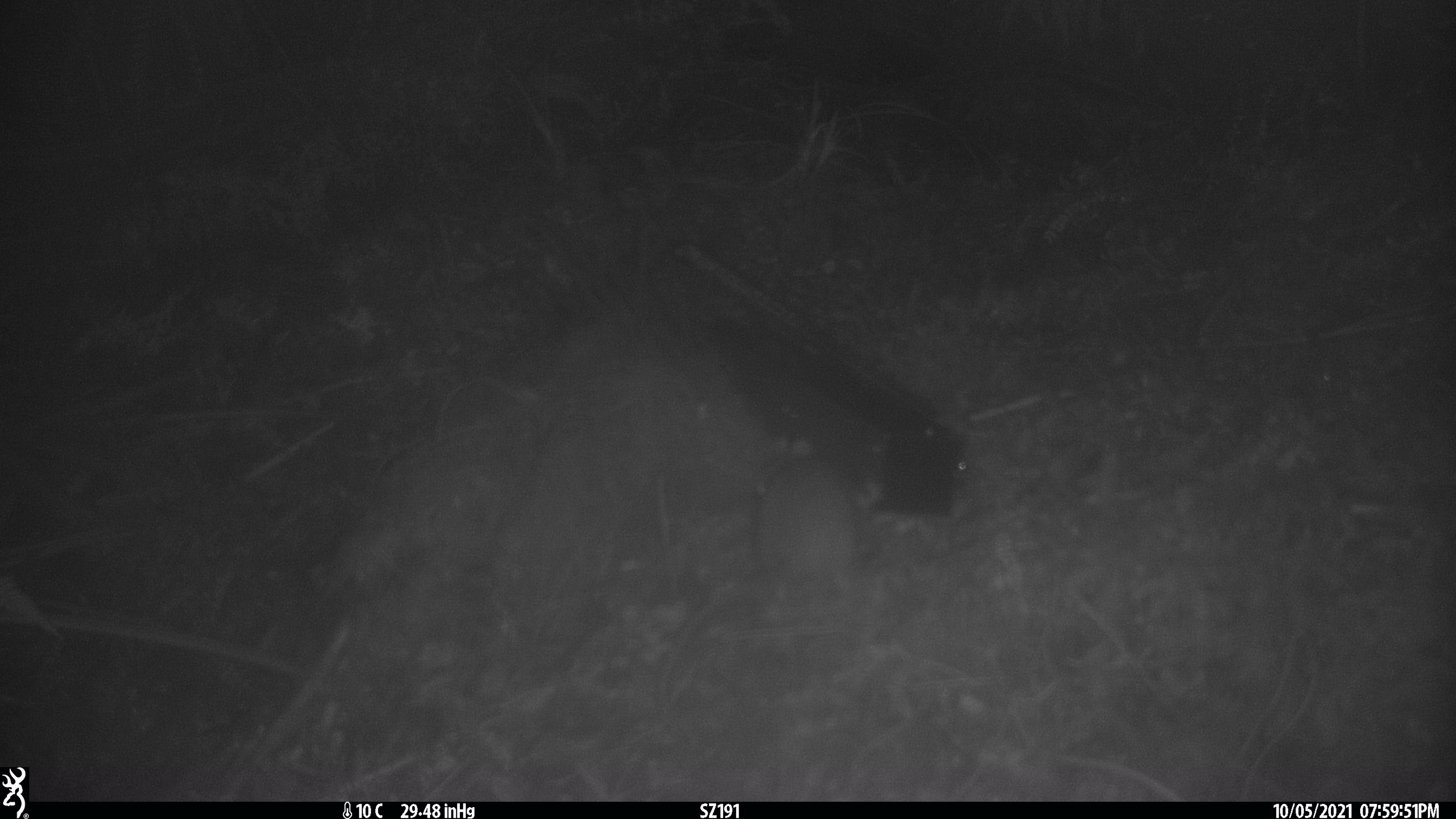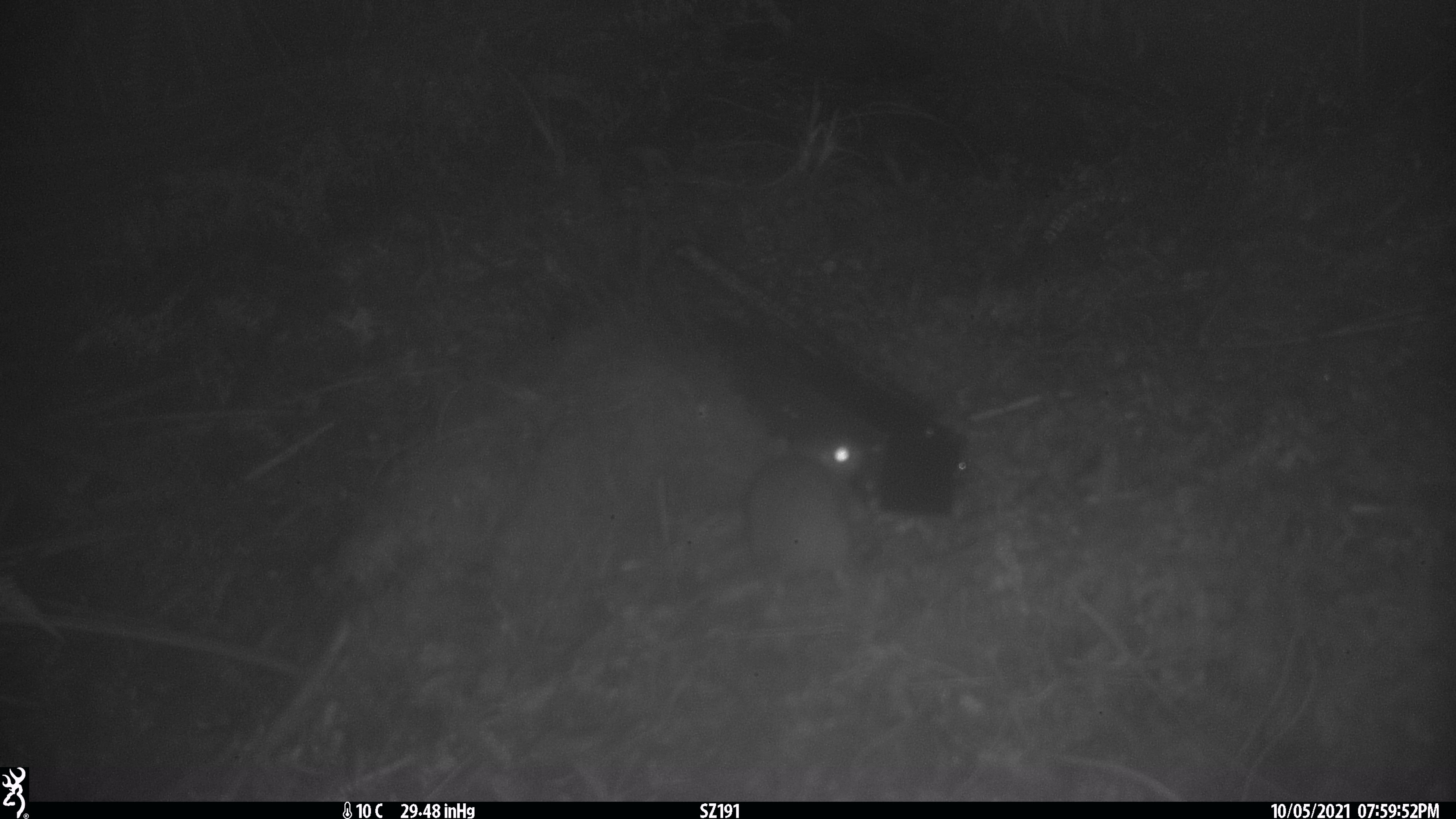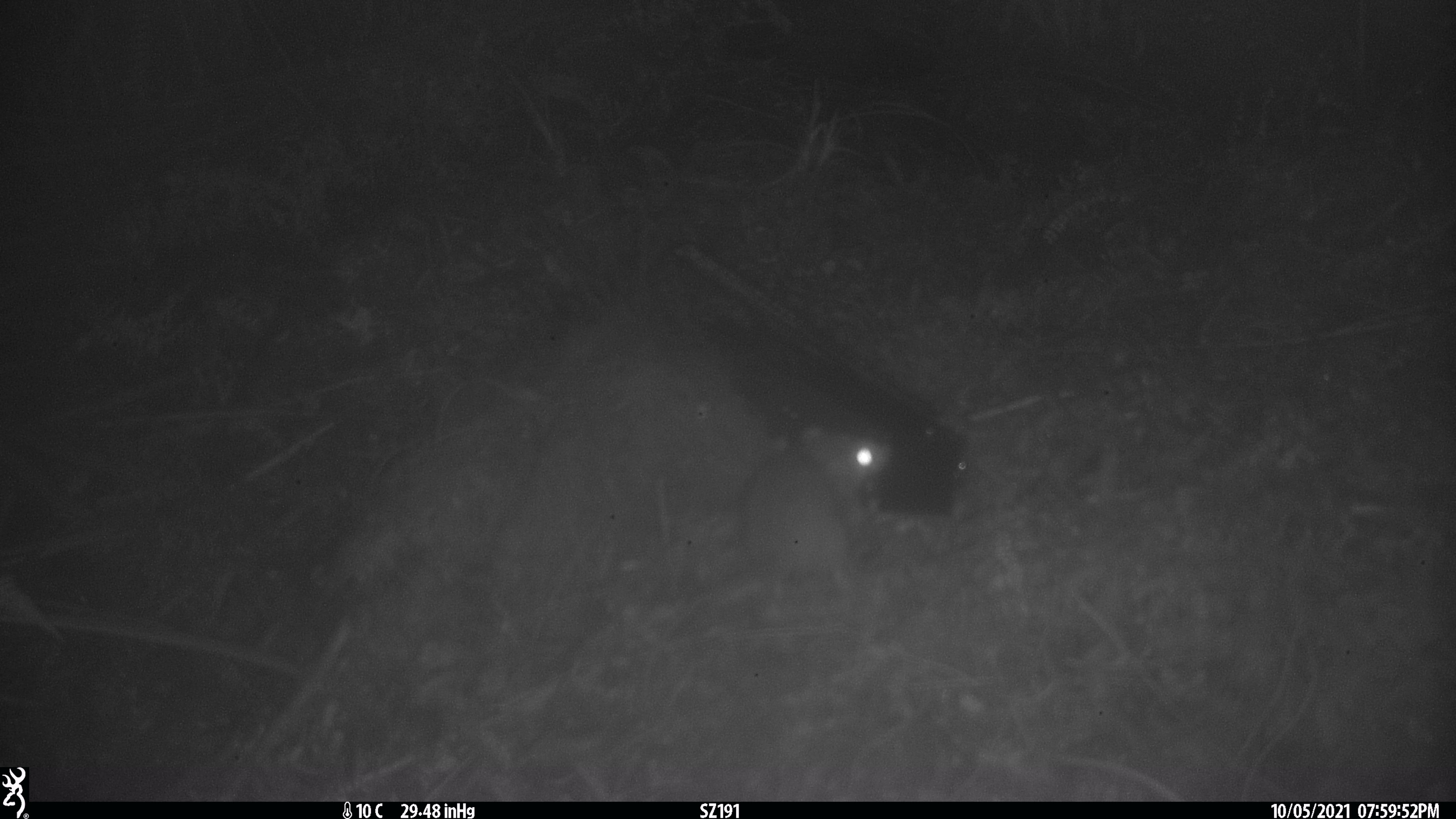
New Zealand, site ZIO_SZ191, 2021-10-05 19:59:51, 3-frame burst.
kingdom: Animalia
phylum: Chordata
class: Mammalia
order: Rodentia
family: Muridae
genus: Rattus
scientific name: Rattus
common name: rat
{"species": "rat (Rattus)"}